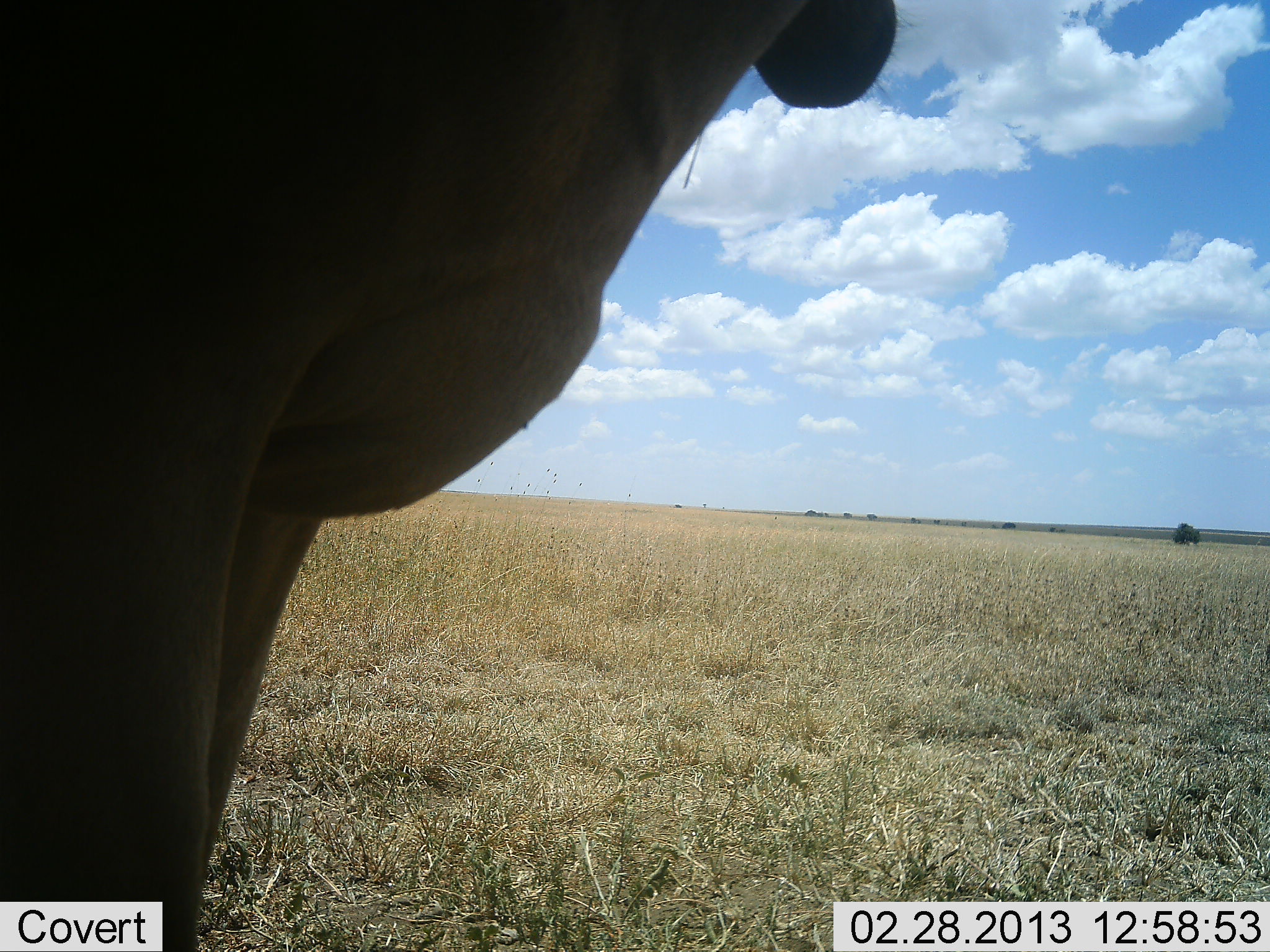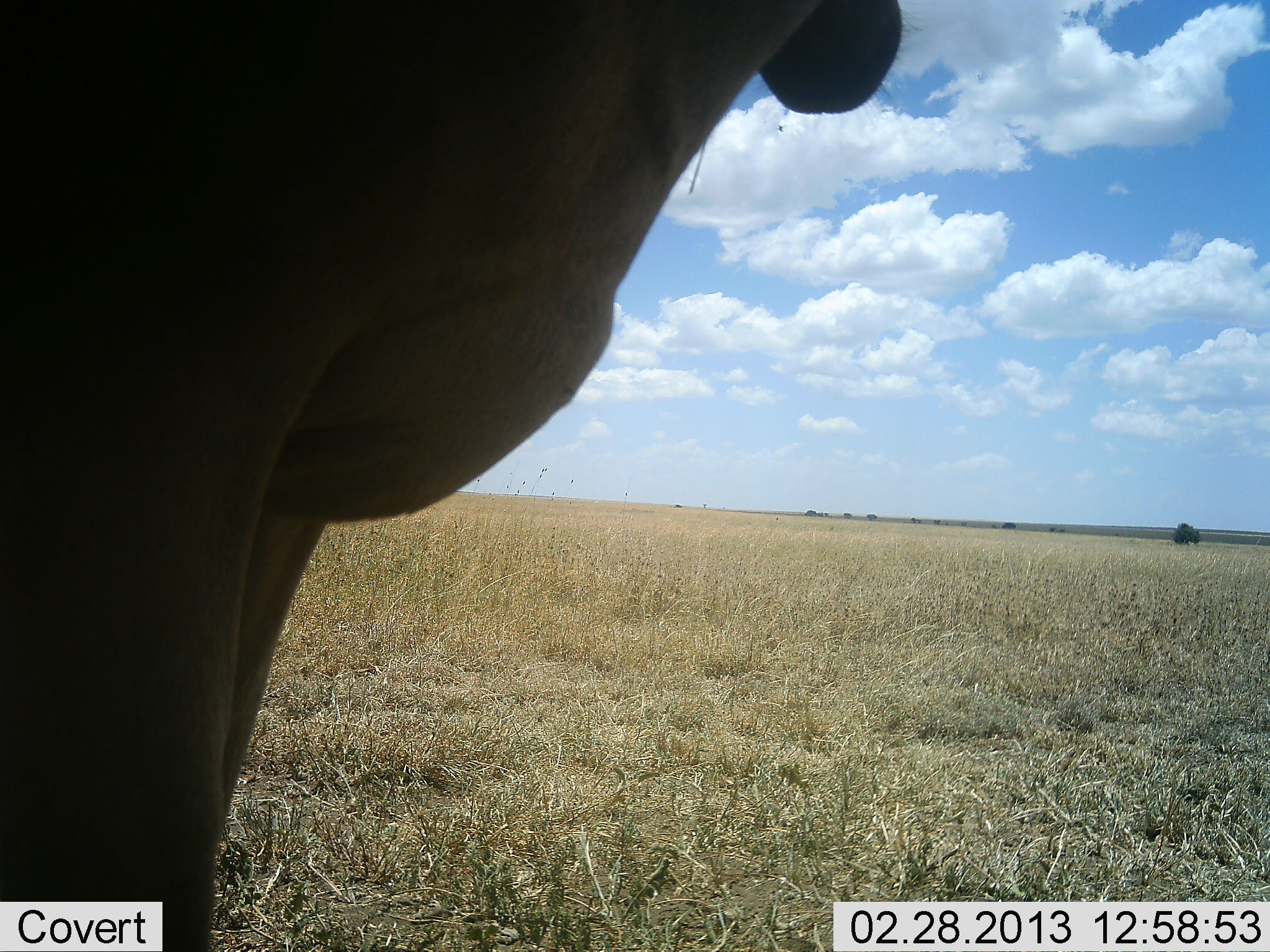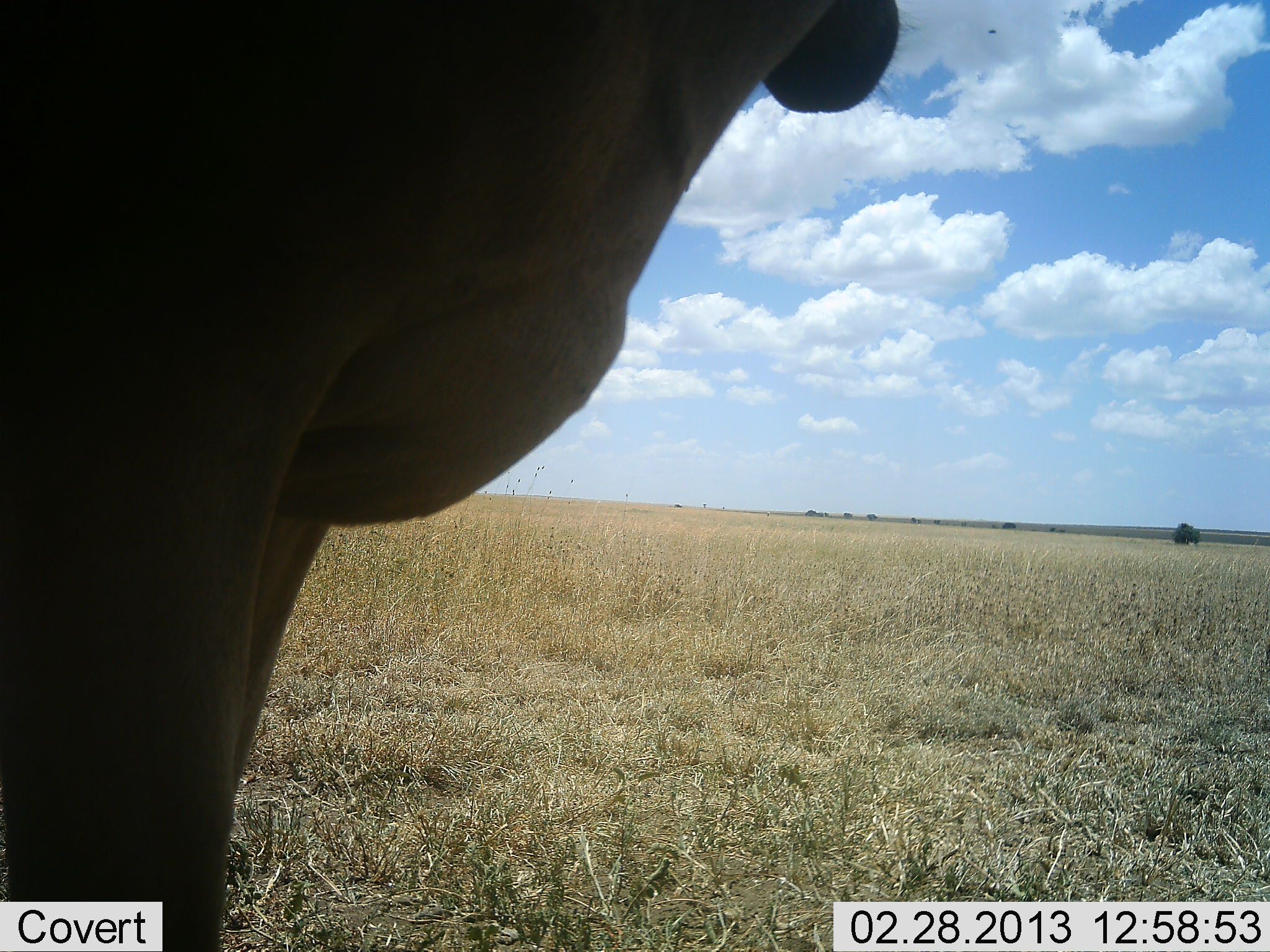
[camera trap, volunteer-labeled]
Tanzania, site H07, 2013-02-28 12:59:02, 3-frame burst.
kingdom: Animalia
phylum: Chordata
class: Mammalia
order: Artiodactyla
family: Bovidae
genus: Alcelaphus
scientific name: Alcelaphus buselaphus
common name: hartebeest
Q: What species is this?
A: Hartebeest (Alcelaphus buselaphus).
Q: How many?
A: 1.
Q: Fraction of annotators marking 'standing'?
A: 100%.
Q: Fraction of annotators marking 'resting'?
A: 0%.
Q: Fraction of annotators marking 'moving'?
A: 0%.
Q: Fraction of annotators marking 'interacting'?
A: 0%.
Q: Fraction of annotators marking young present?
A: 0%.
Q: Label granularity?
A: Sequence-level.